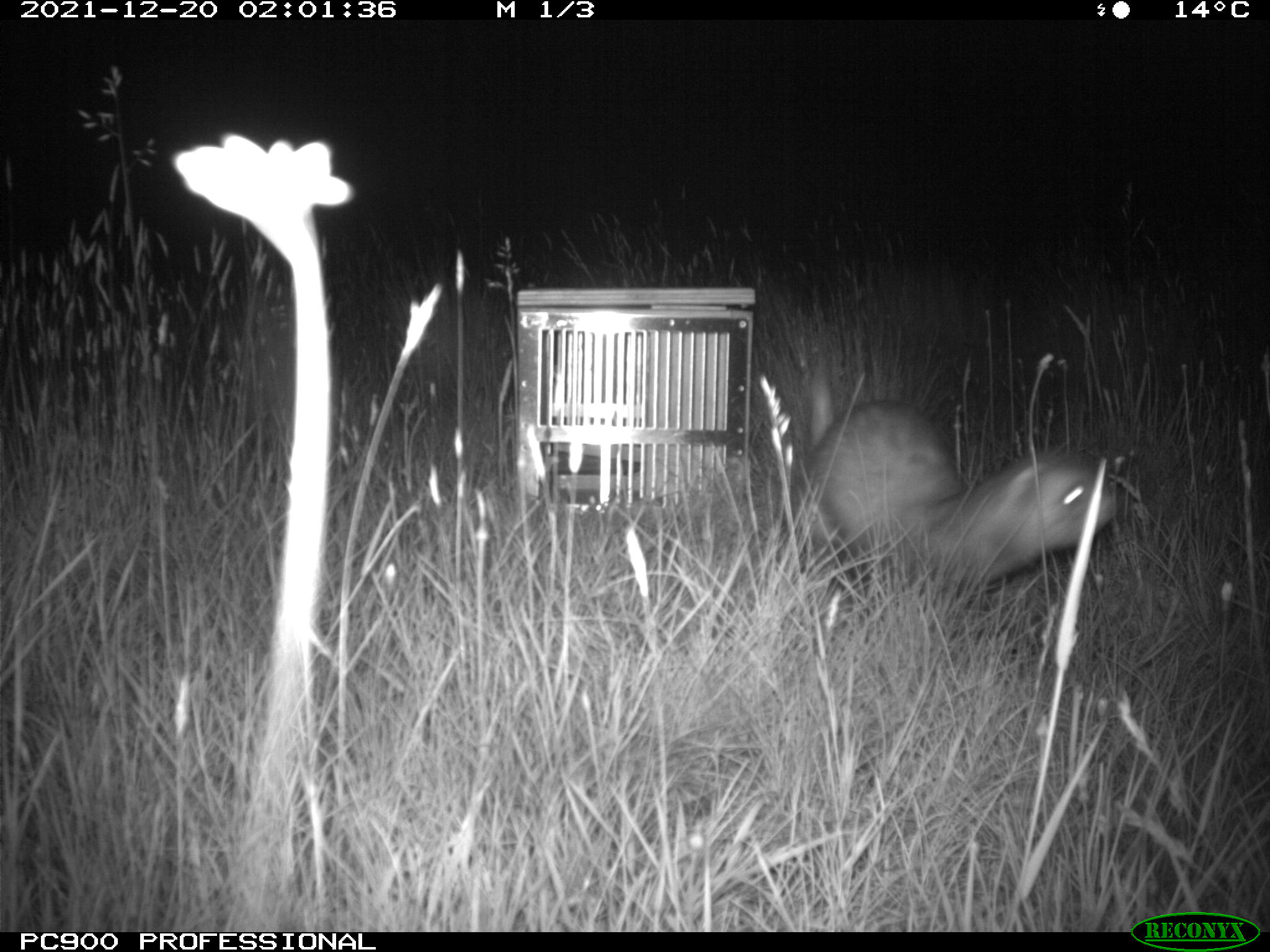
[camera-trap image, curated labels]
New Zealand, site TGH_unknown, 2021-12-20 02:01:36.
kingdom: Animalia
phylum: Chordata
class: Mammalia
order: Carnivora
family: Mustelidae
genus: Mustela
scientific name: Mustela furo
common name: ferret